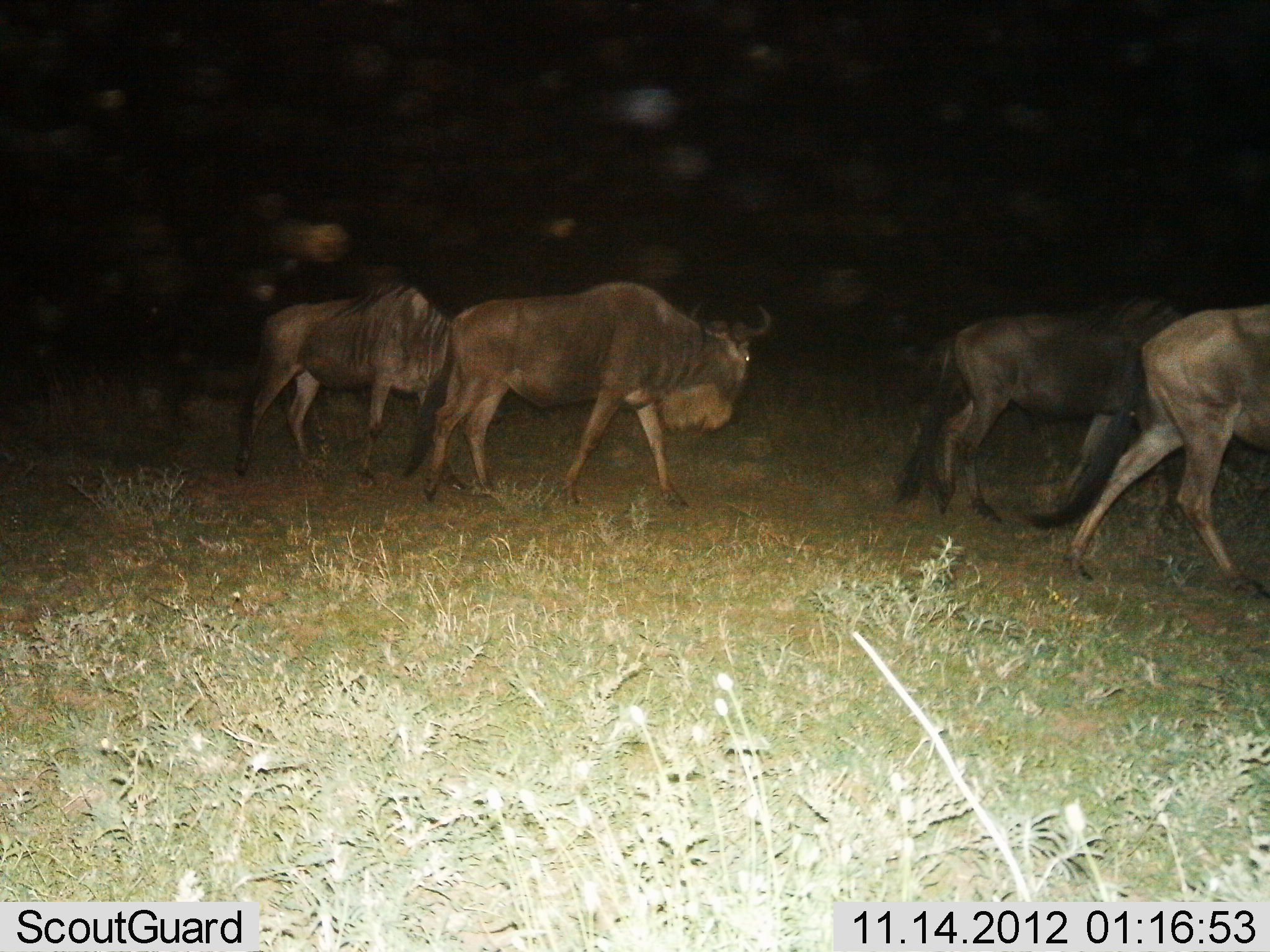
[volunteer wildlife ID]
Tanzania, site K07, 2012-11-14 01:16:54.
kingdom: Animalia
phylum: Chordata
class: Mammalia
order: Artiodactyla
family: Bovidae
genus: Connochaetes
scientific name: Connochaetes taurinus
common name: blue wildebeest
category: wildebeest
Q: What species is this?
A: Wildebeest (blue wildebeest) (Connochaetes taurinus).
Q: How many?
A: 4.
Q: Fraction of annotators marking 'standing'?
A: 10%.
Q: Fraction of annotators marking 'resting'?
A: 0%.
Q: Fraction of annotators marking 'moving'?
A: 90%.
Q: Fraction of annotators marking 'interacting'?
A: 0%.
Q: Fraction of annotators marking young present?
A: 0%.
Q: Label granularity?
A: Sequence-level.